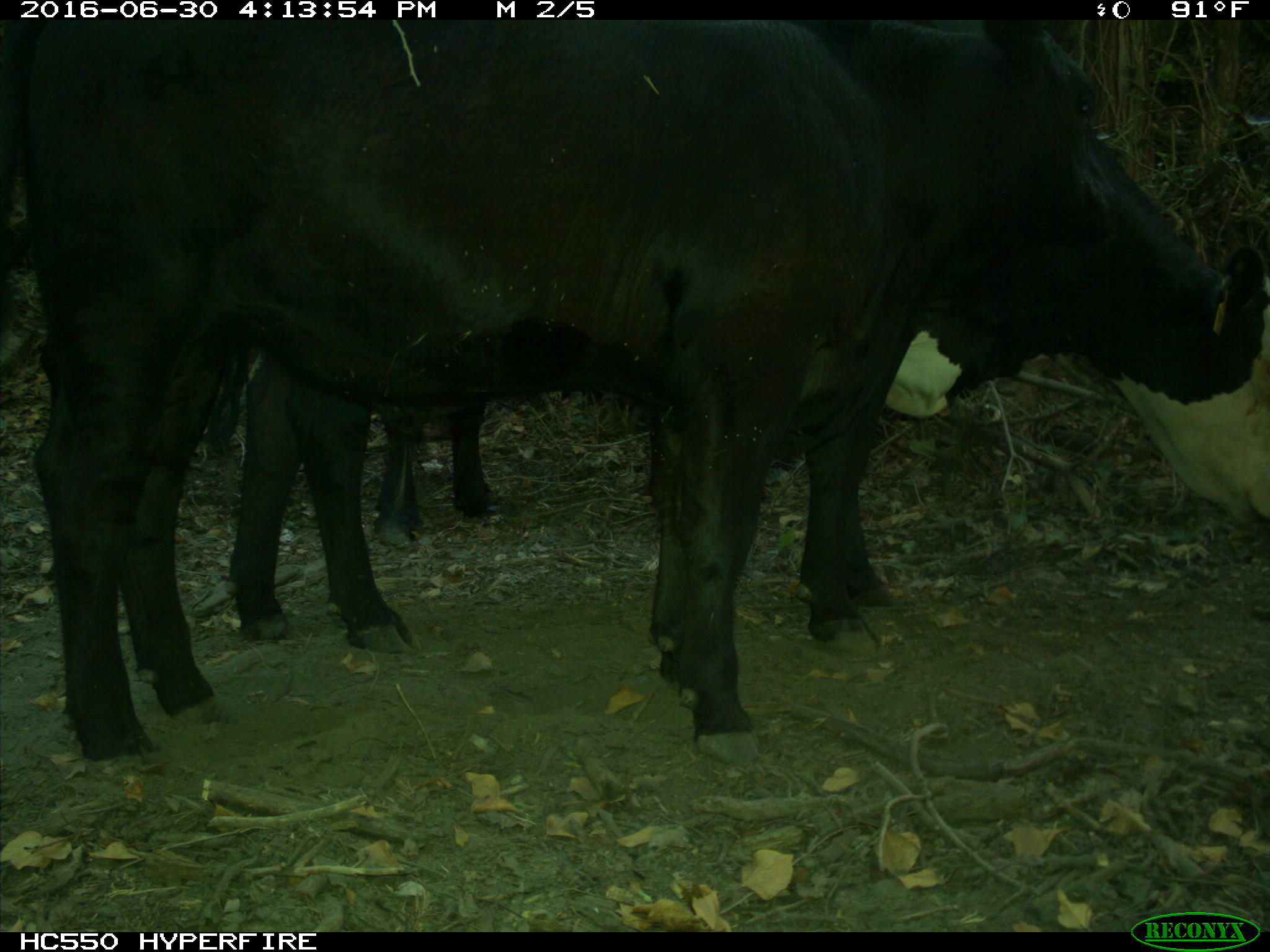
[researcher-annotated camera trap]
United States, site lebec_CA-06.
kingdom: Animalia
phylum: Chordata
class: Mammalia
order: Artiodactyla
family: Bovidae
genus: Bos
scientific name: Bos taurus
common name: domestic cow